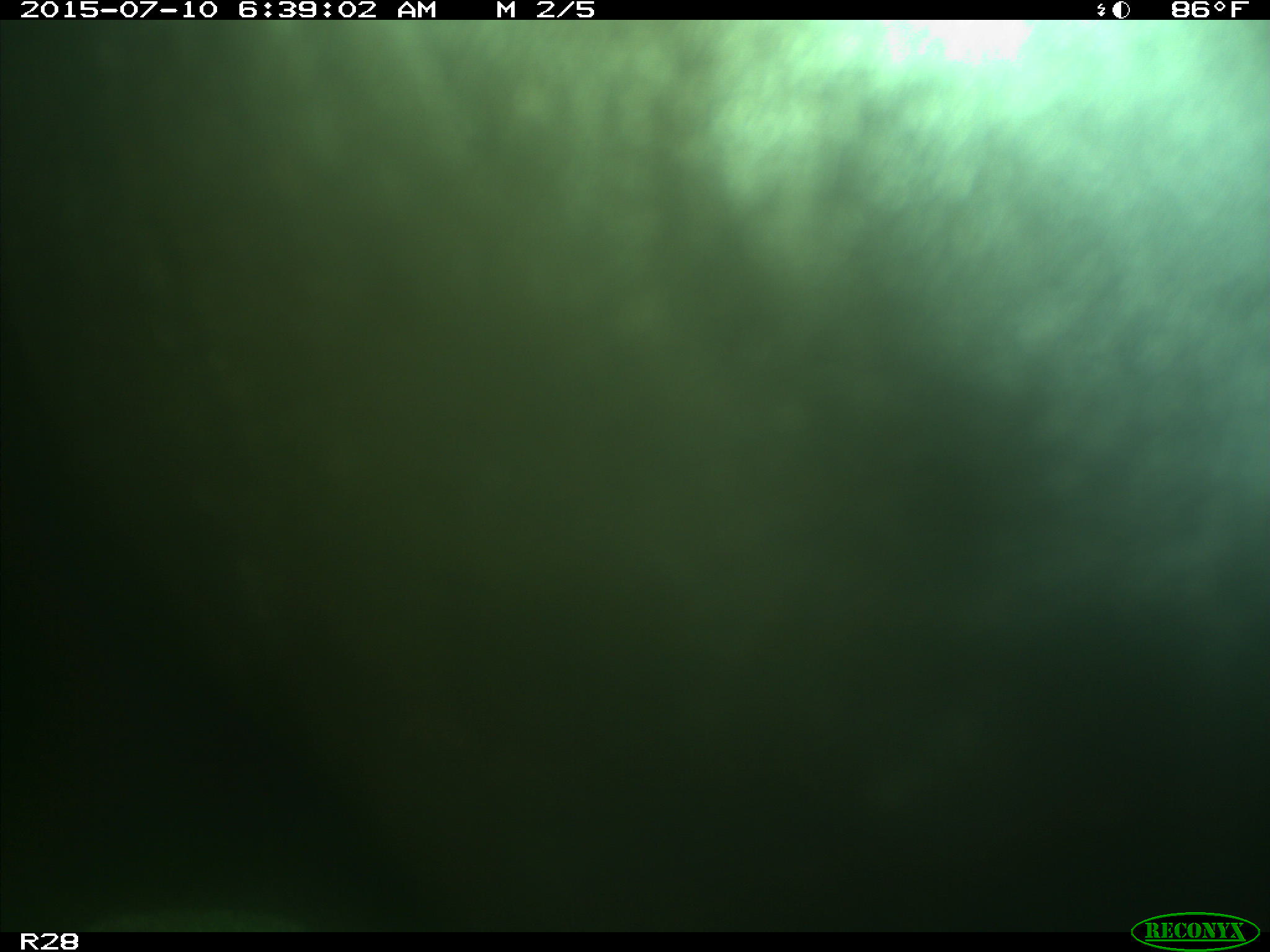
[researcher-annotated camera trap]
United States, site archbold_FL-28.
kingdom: Animalia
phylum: Chordata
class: Mammalia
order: Artiodactyla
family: Bovidae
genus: Bos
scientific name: Bos taurus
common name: domestic cow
Bos taurus (domestic cow).